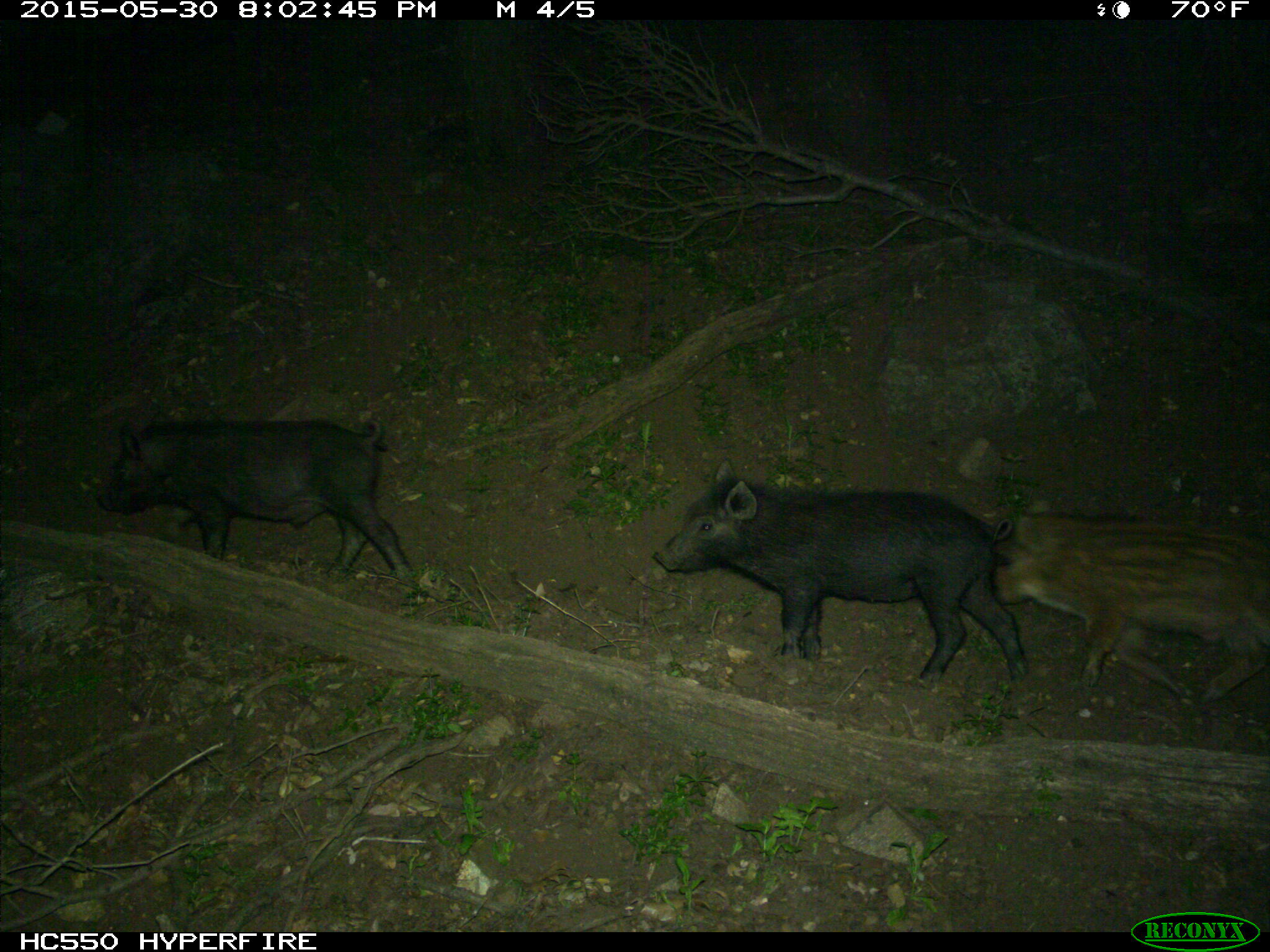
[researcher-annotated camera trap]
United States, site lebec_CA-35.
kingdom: Animalia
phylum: Chordata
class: Mammalia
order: Artiodactyla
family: Suidae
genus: Sus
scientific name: Sus scrofa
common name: wild boar